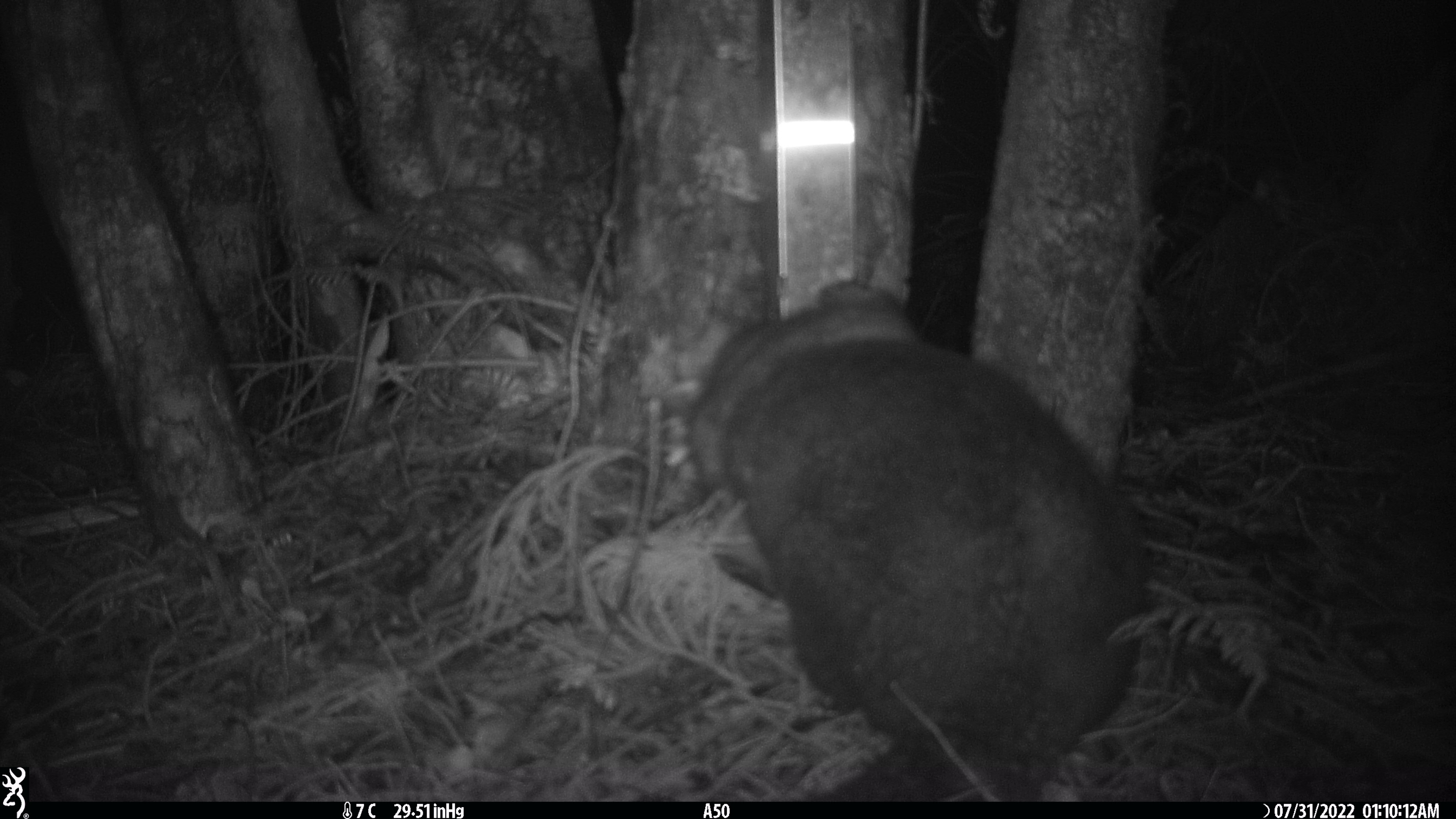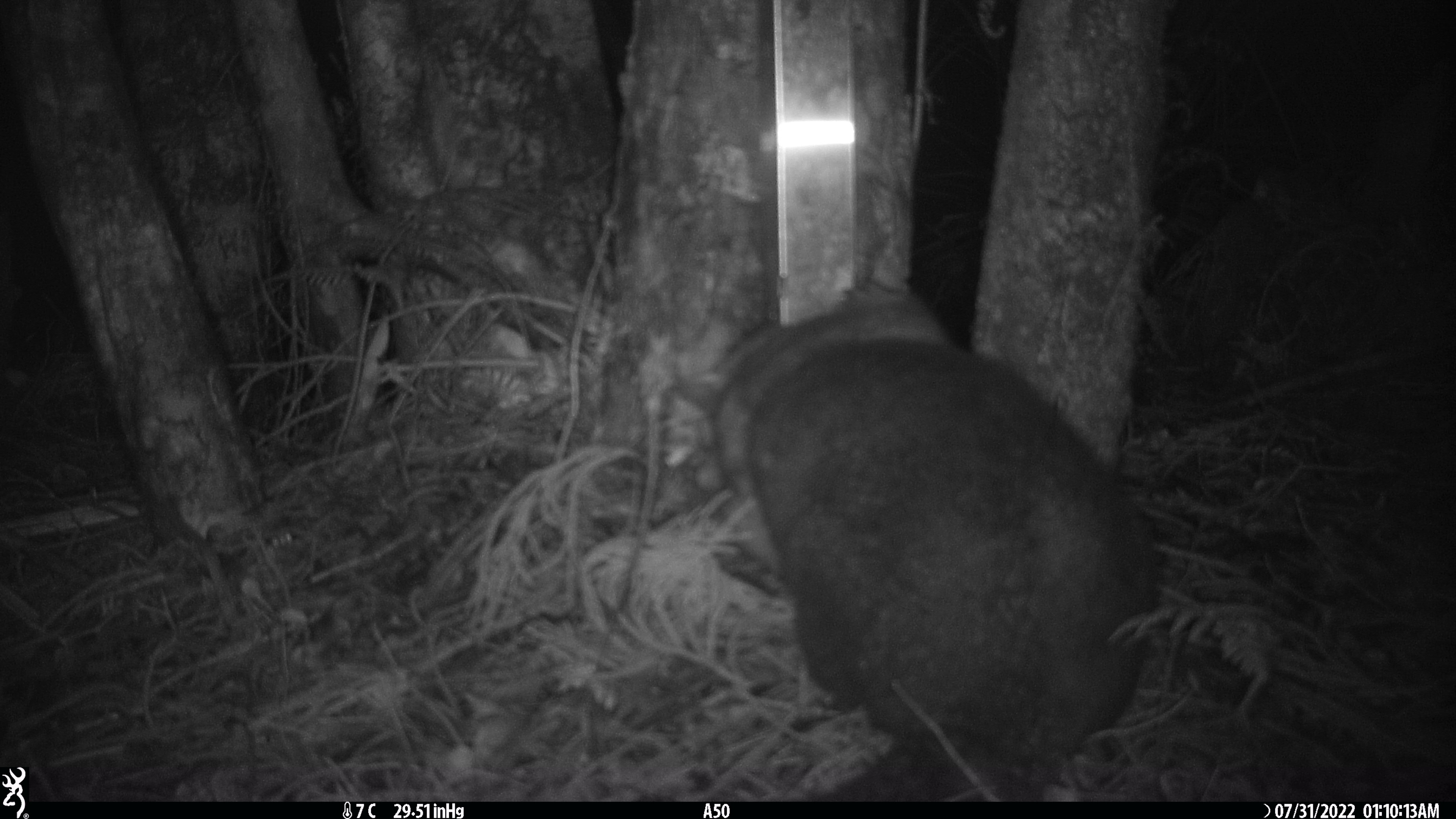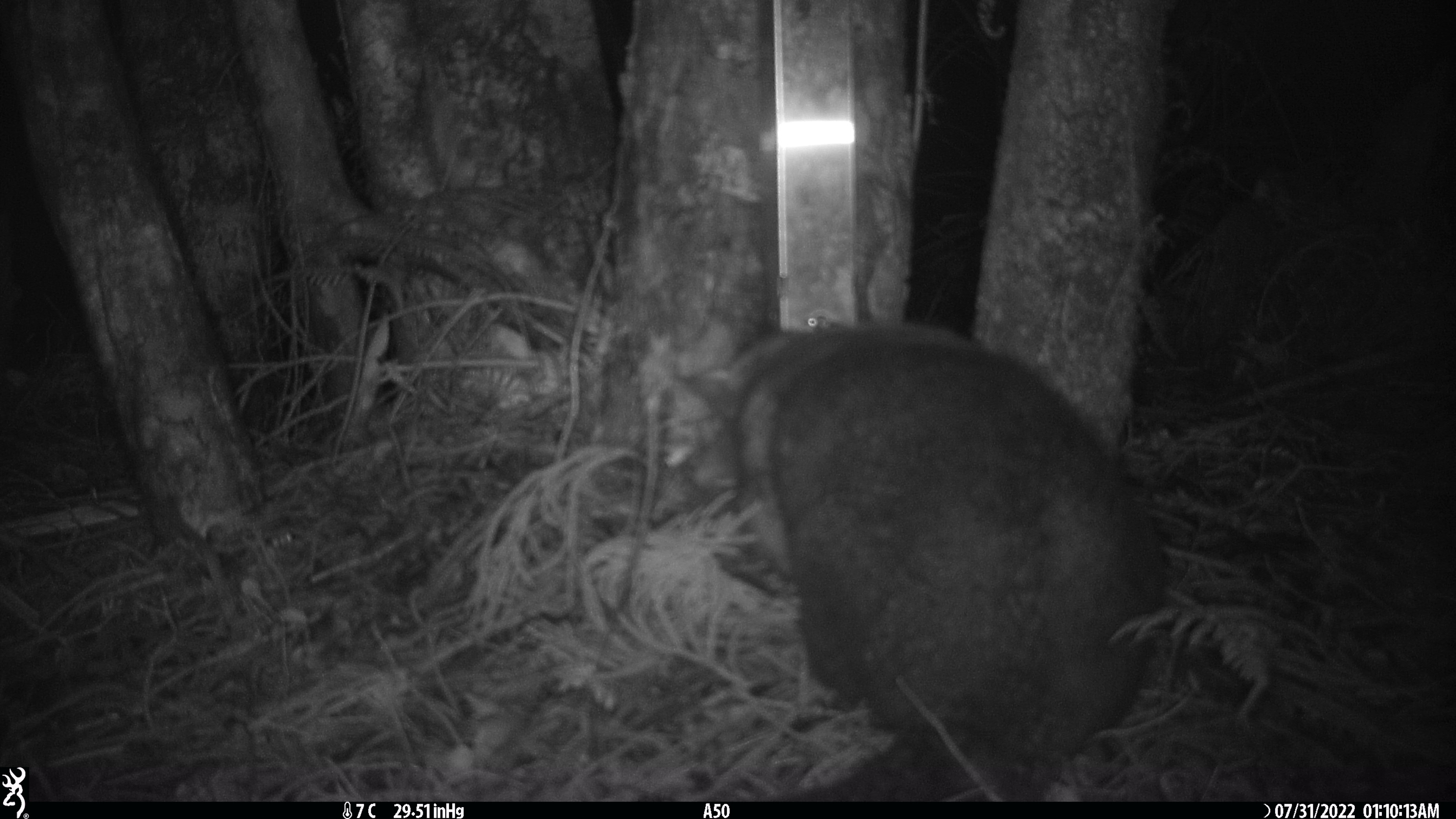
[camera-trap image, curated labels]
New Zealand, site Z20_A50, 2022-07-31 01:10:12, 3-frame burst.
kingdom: Animalia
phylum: Chordata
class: Mammalia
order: Diprotodontia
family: Phalangeridae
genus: Trichosurus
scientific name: Trichosurus vulpecula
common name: common brushtail possum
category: possum